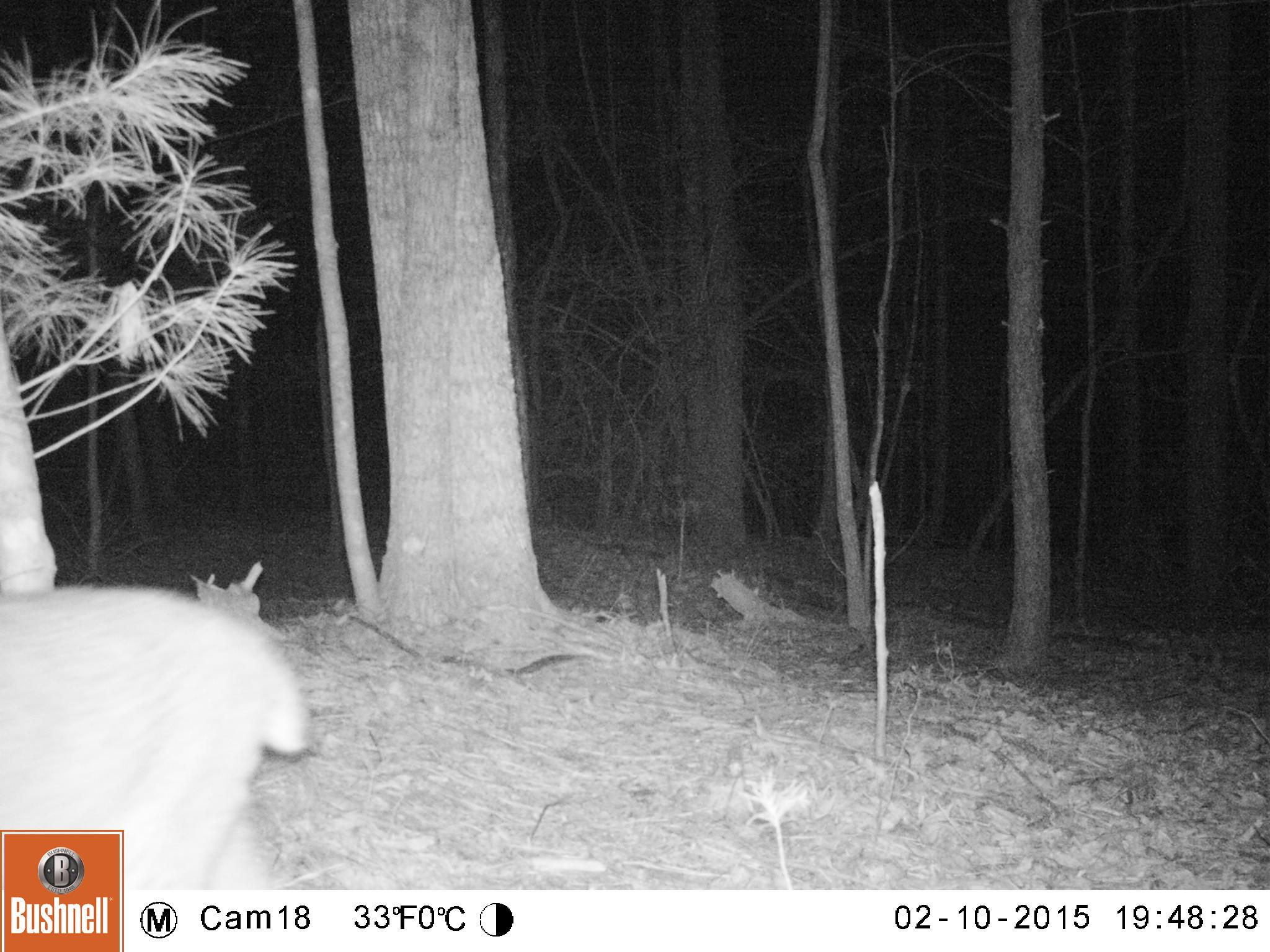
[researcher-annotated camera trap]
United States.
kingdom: Animalia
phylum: Chordata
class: Mammalia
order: Carnivora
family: Felidae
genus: Lynx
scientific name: Lynx rufus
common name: bobcat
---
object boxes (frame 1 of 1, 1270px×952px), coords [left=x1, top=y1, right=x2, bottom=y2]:
Bobcat: [left=0, top=558, right=328, bottom=897]